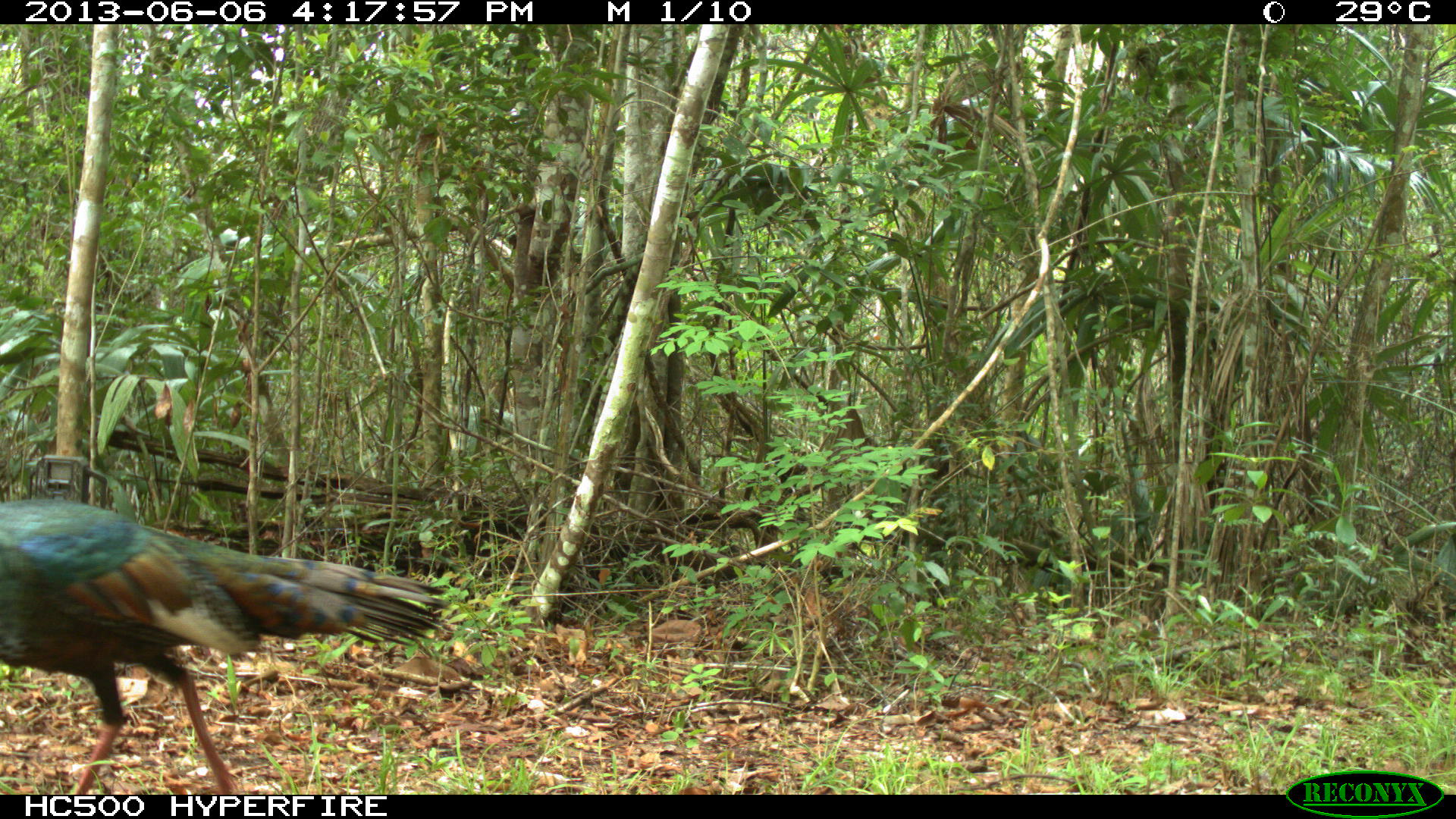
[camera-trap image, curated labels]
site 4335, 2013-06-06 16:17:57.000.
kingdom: Animalia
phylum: Chordata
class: Aves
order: Galliformes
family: Phasianidae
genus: Meleagris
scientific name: Meleagris ocellata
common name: ocellated turkey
Meleagris ocellata (ocellated turkey), count 1.